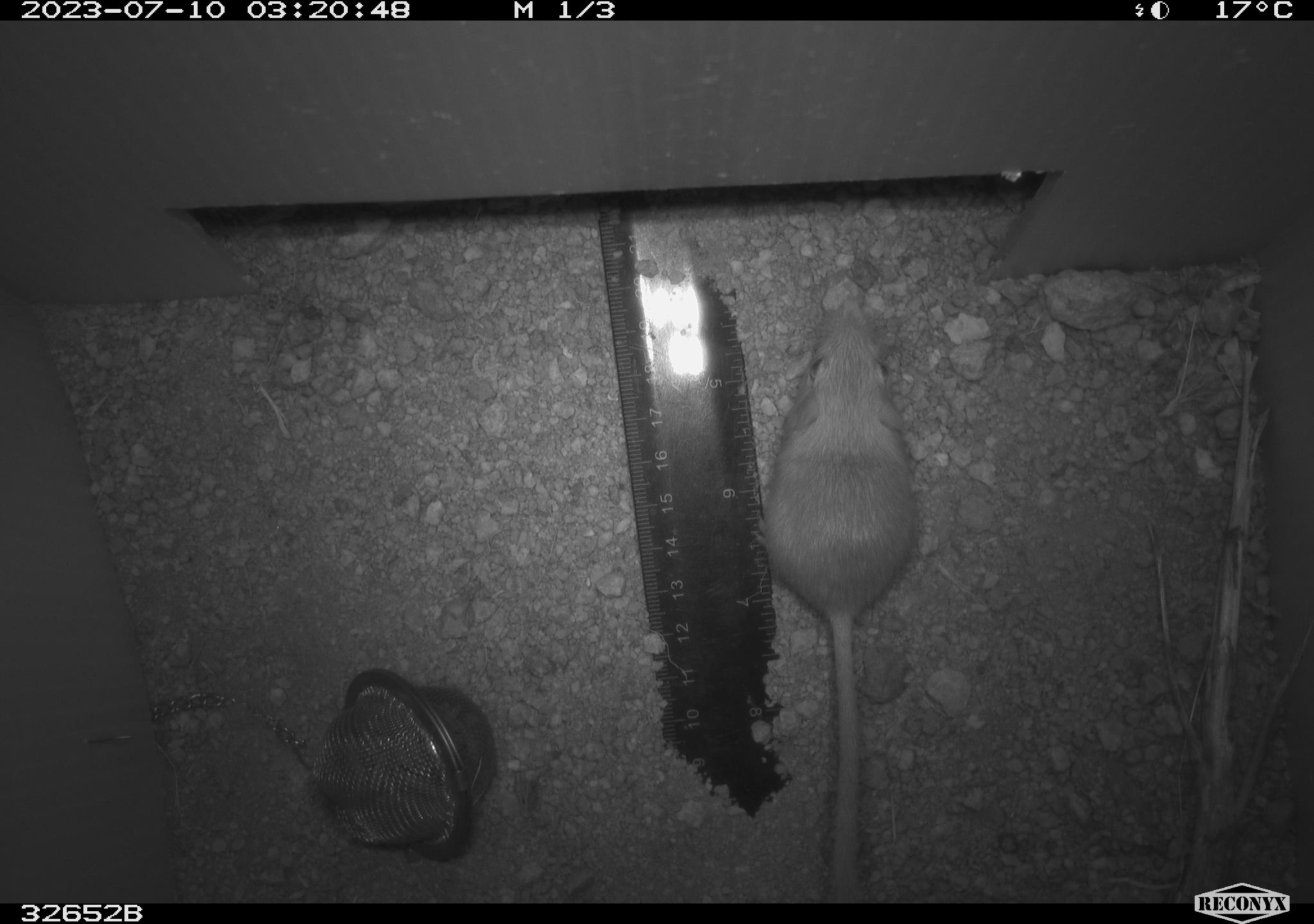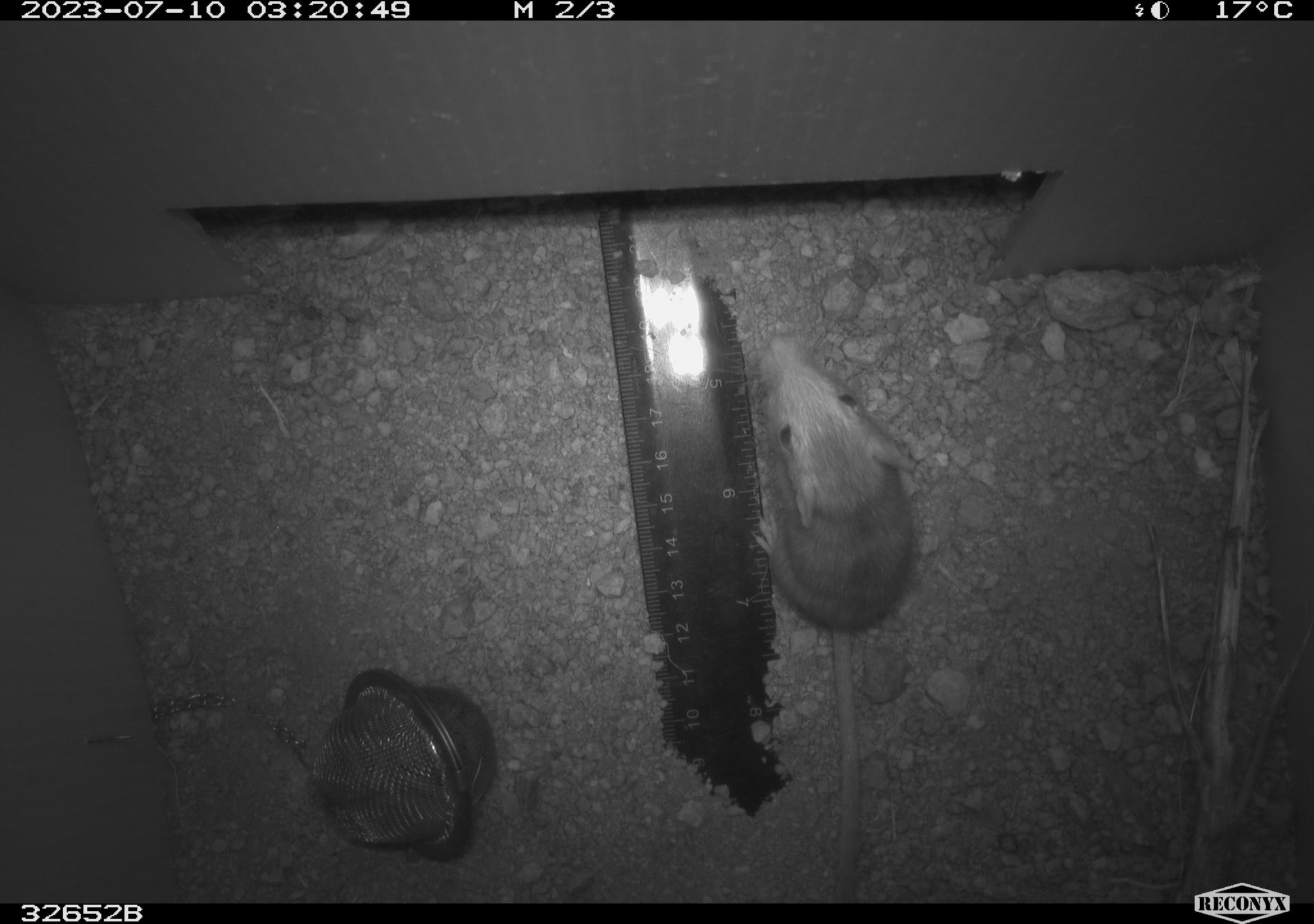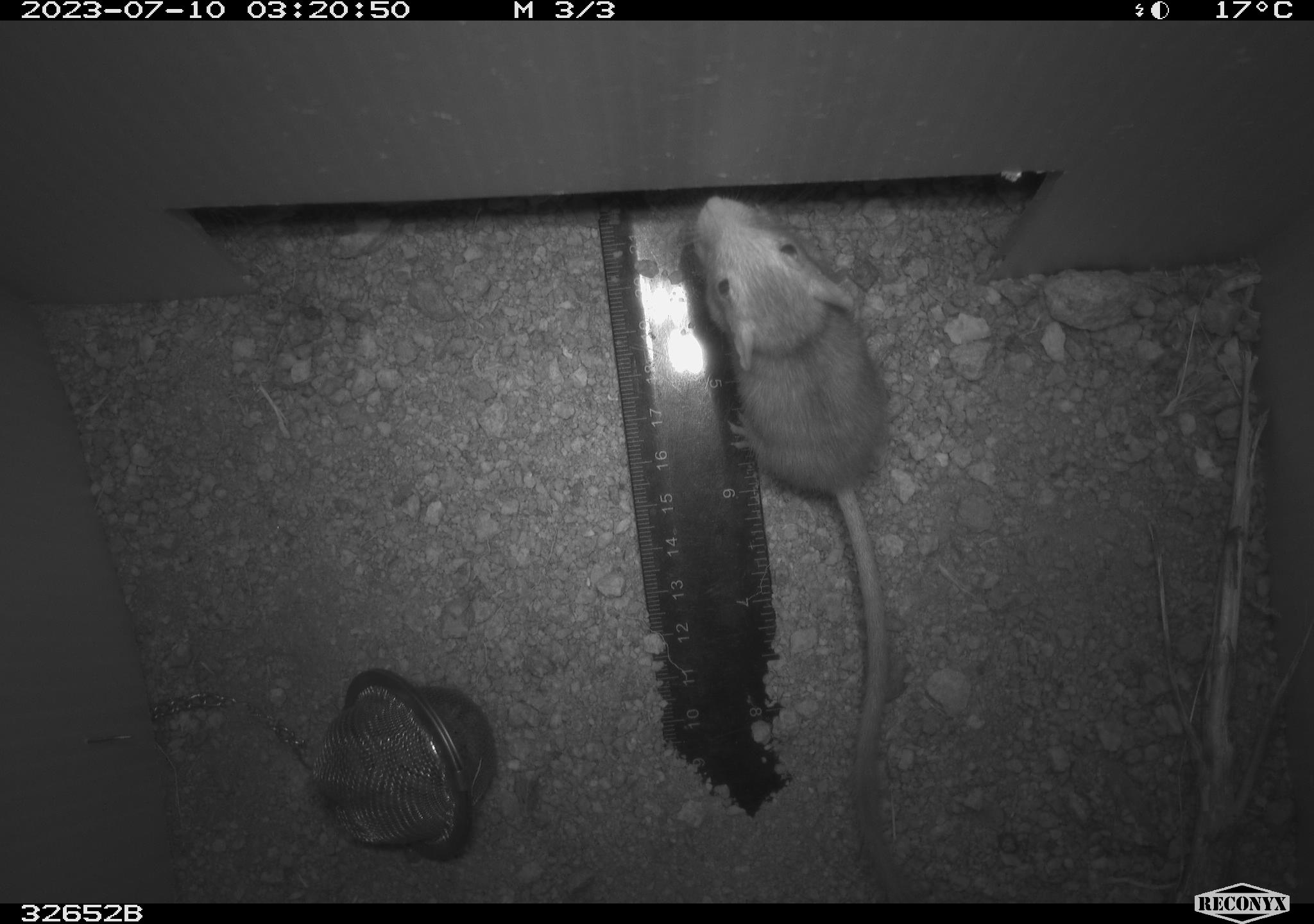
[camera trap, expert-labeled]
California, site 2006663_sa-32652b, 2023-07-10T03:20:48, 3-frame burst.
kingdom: Animalia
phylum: Chordata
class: Mammalia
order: Rodentia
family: Heteromyidae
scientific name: Heteromyidae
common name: kangaroo rats and pocket mice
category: heteromyidae family